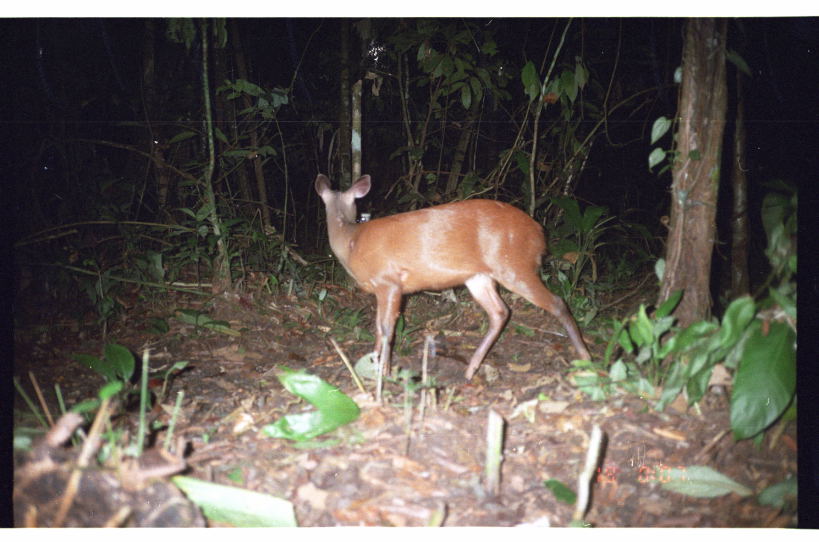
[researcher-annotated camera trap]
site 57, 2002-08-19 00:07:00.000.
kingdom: Animalia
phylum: Chordata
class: Mammalia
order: Artiodactyla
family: Cervidae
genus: Mazama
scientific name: Mazama americana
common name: red brocket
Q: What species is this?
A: Mazama americana (red brocket).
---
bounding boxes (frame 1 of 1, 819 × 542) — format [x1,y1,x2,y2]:
mazama americana: [314,173,593,383]